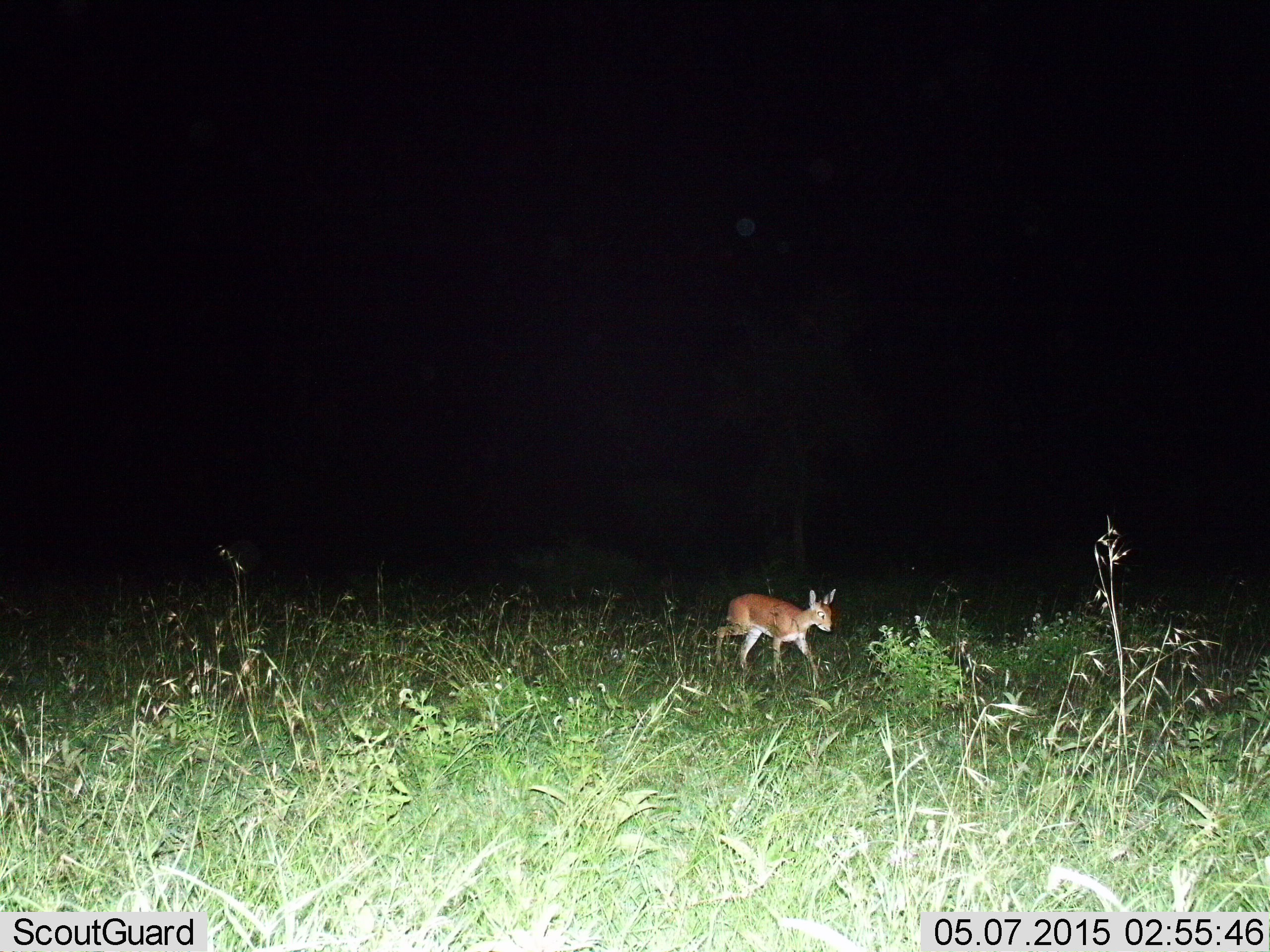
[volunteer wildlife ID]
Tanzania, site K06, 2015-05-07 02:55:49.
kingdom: Animalia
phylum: Chordata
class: Mammalia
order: Artiodactyla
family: Bovidae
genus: Madoqua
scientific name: Madoqua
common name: dikdik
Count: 1.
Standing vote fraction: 20%.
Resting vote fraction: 0%.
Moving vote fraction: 80%.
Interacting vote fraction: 0%.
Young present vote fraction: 0%.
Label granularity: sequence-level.